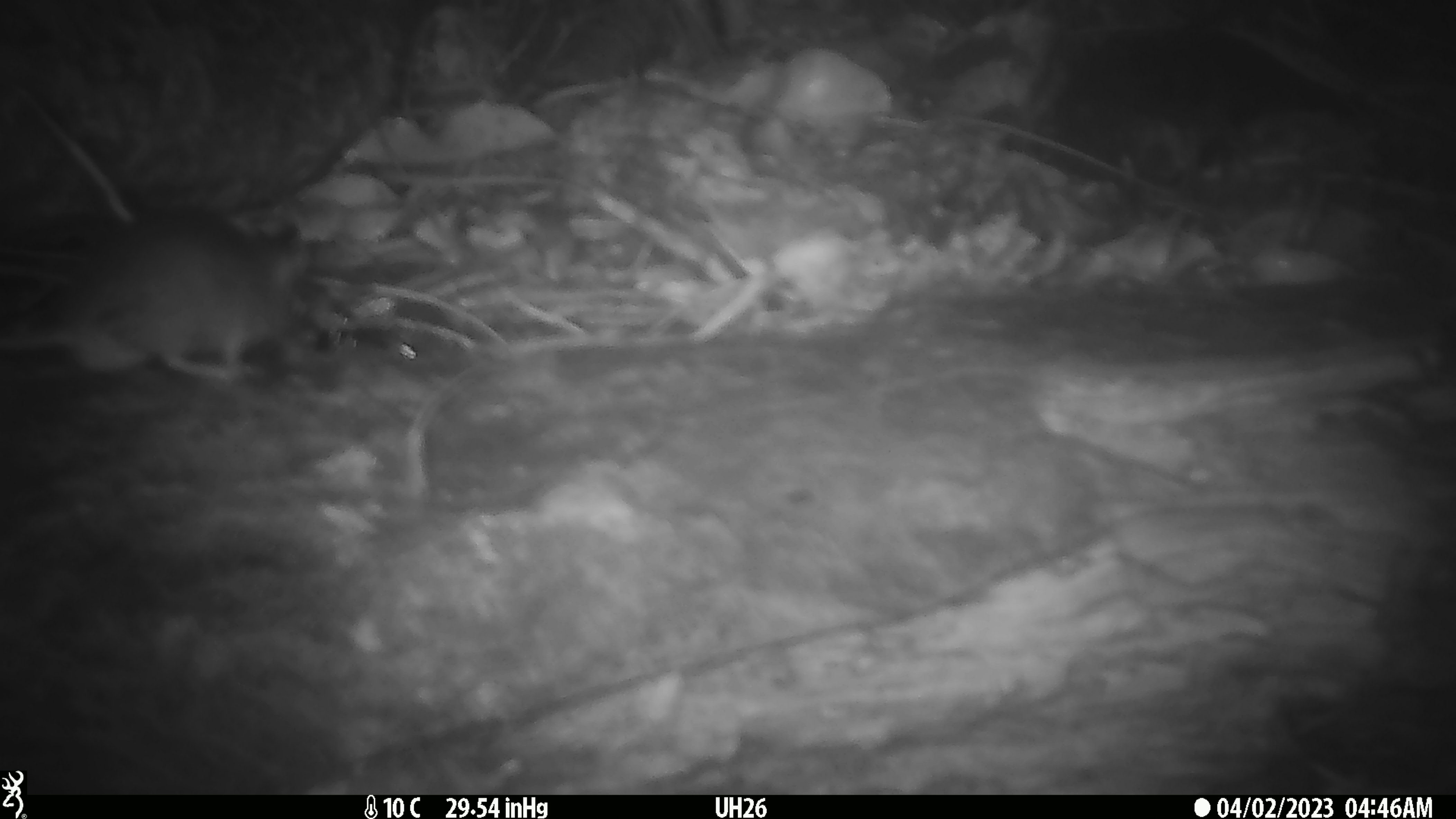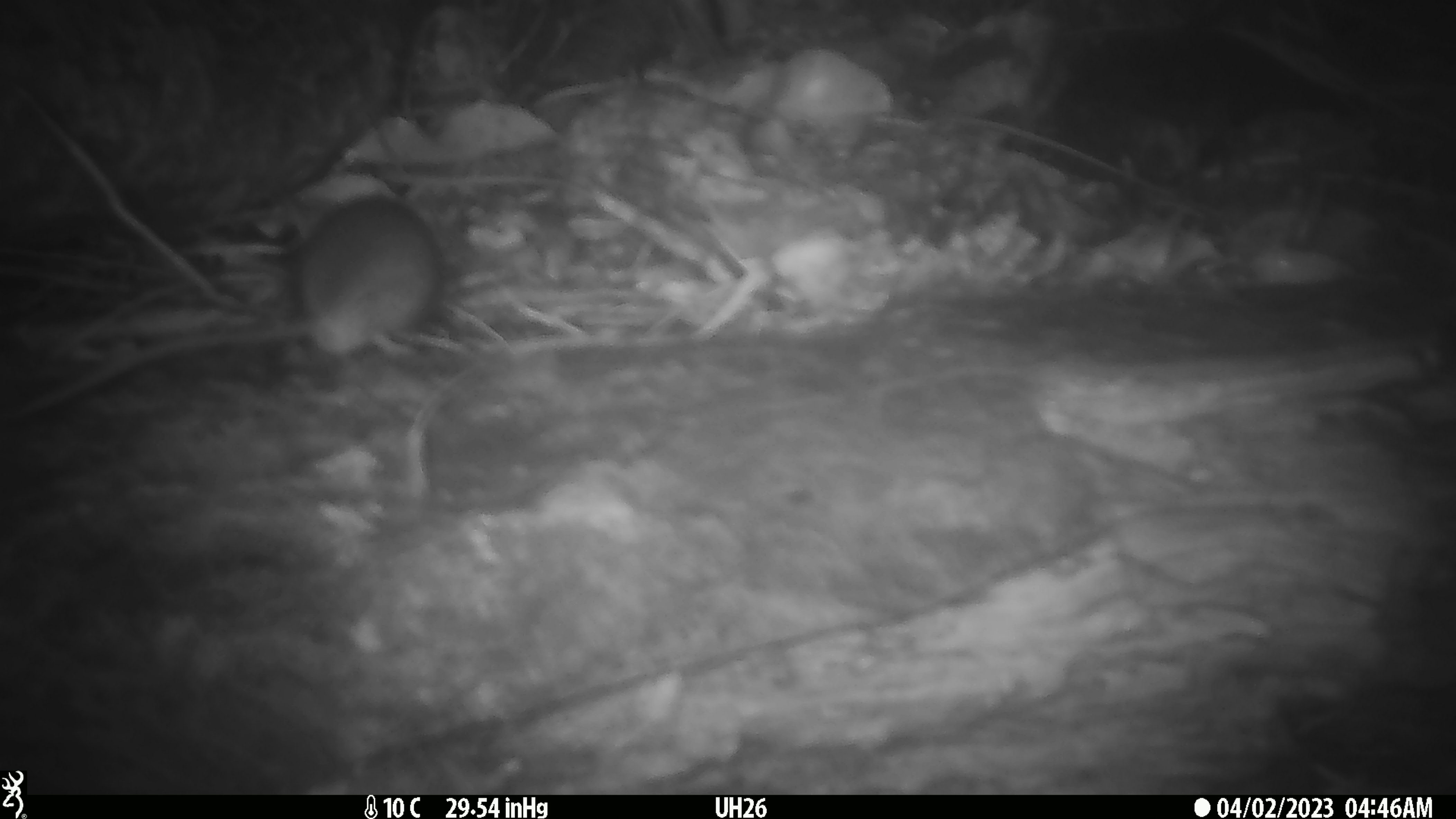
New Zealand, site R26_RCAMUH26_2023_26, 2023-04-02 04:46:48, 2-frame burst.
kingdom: Animalia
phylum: Chordata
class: Mammalia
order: Rodentia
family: Muridae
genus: Mus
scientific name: Mus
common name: mouse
Mouse (Mus).